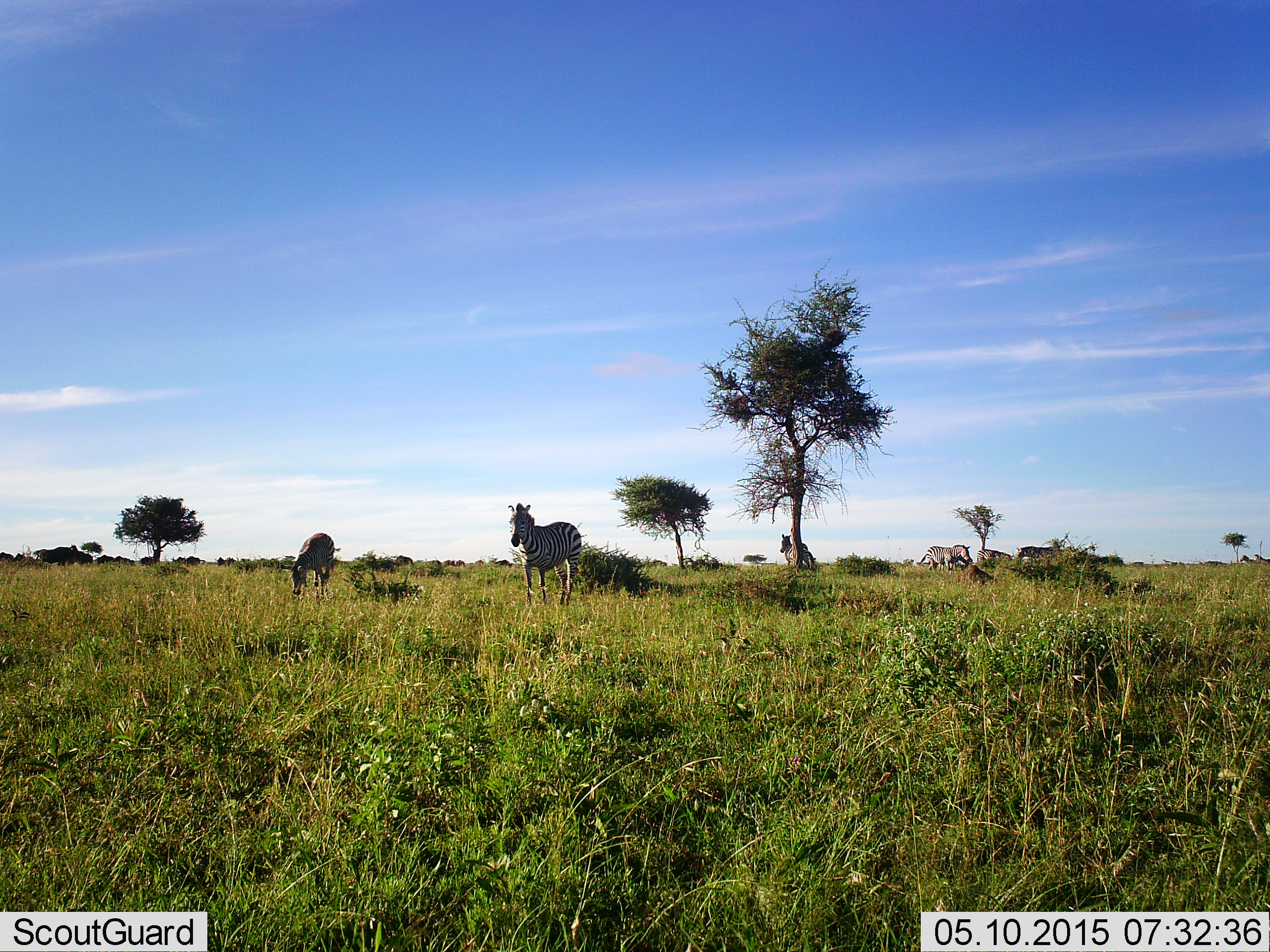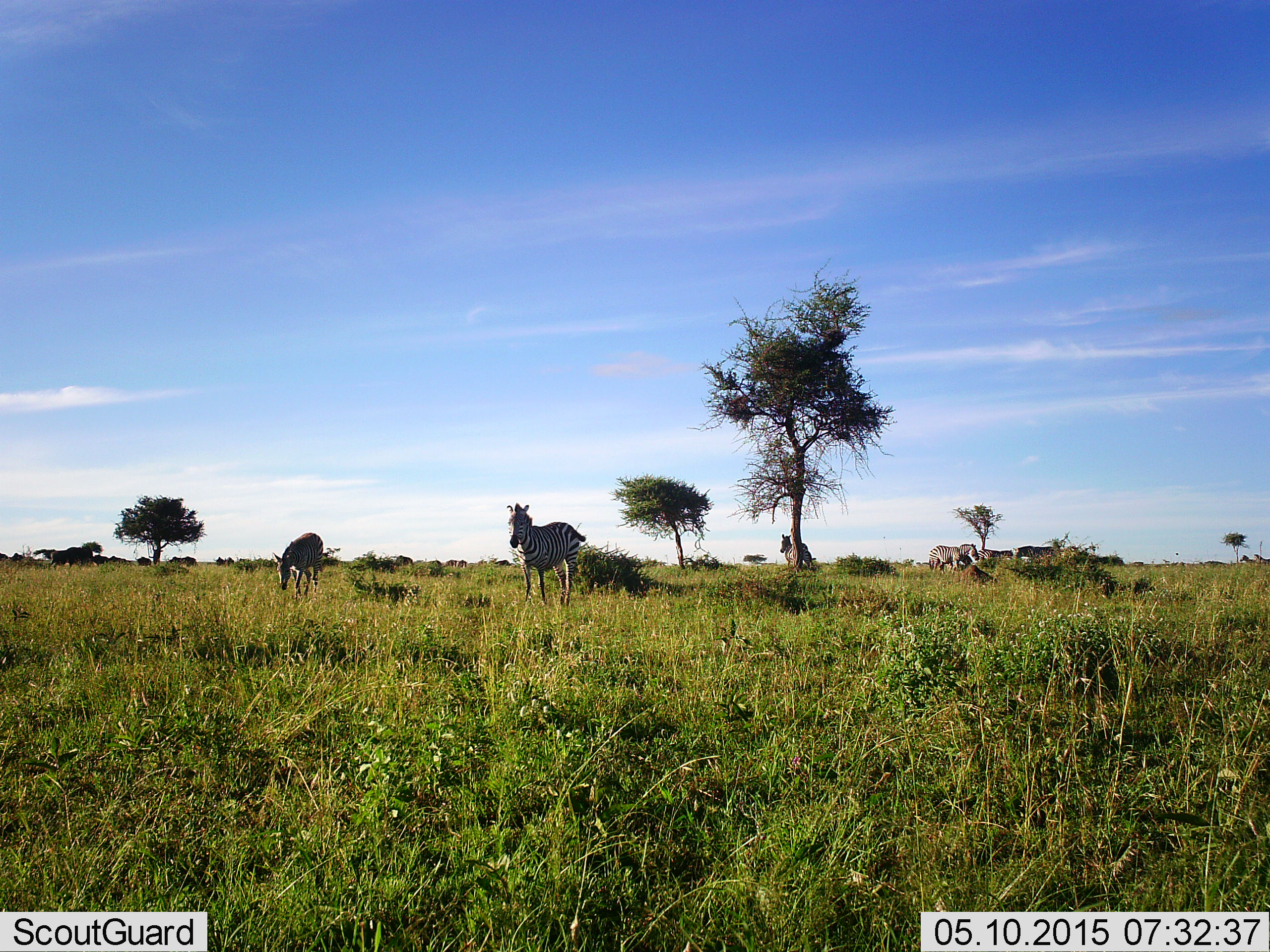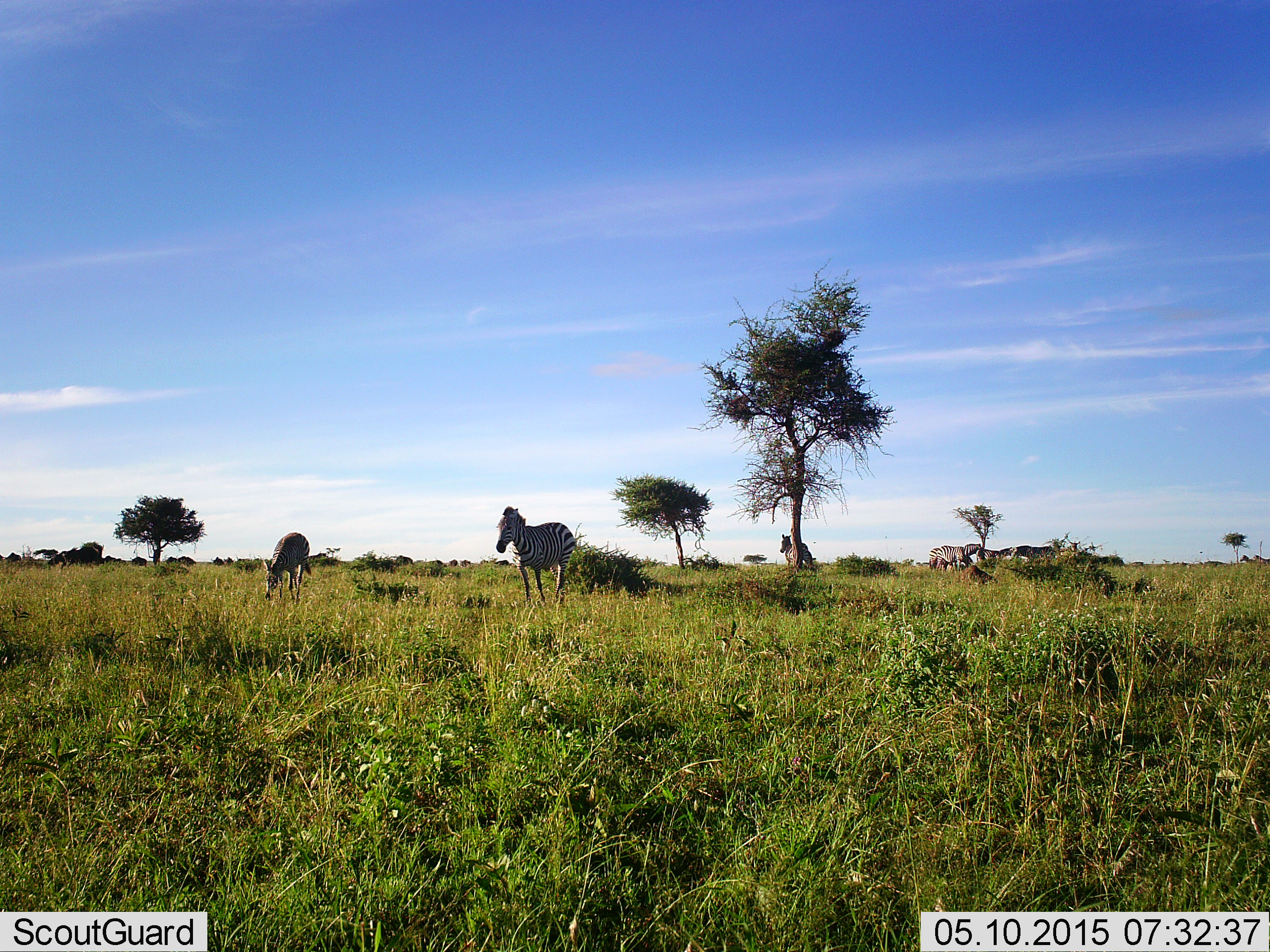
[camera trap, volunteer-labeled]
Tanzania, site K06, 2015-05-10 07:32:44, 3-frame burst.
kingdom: Animalia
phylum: Chordata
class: Mammalia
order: Perissodactyla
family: Equidae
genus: Equus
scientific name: Equus quagga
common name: plains zebra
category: zebra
Zebra (plains zebra) (Equus quagga), count 5. Behavior (volunteer vote fractions): standing 71%, resting 0%, moving 36%, interacting 0%. Young present (vote fraction): 0%. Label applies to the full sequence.